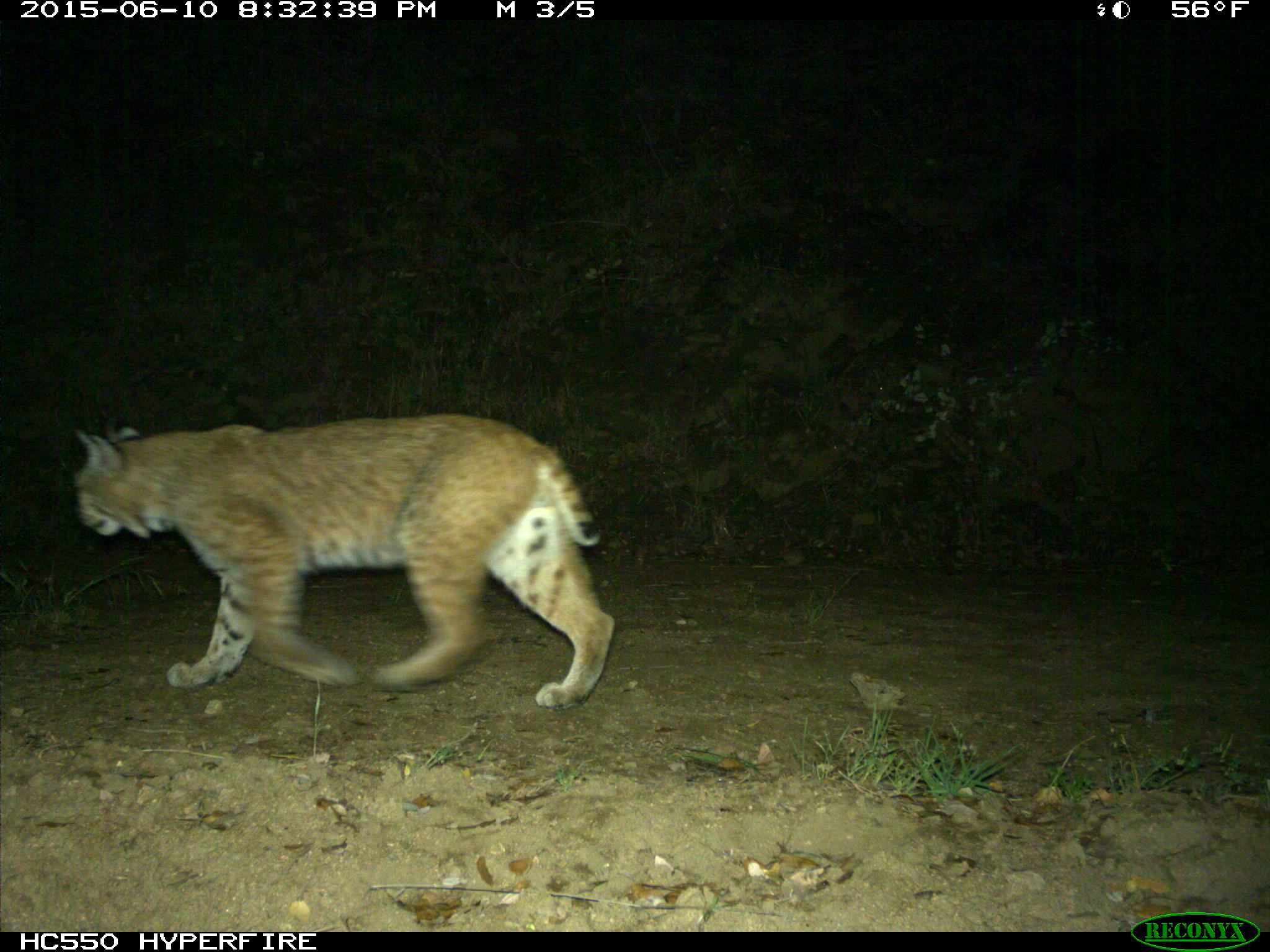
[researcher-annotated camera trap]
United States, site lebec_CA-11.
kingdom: Animalia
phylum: Chordata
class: Mammalia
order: Carnivora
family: Felidae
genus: Lynx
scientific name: Lynx rufus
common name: bobcat